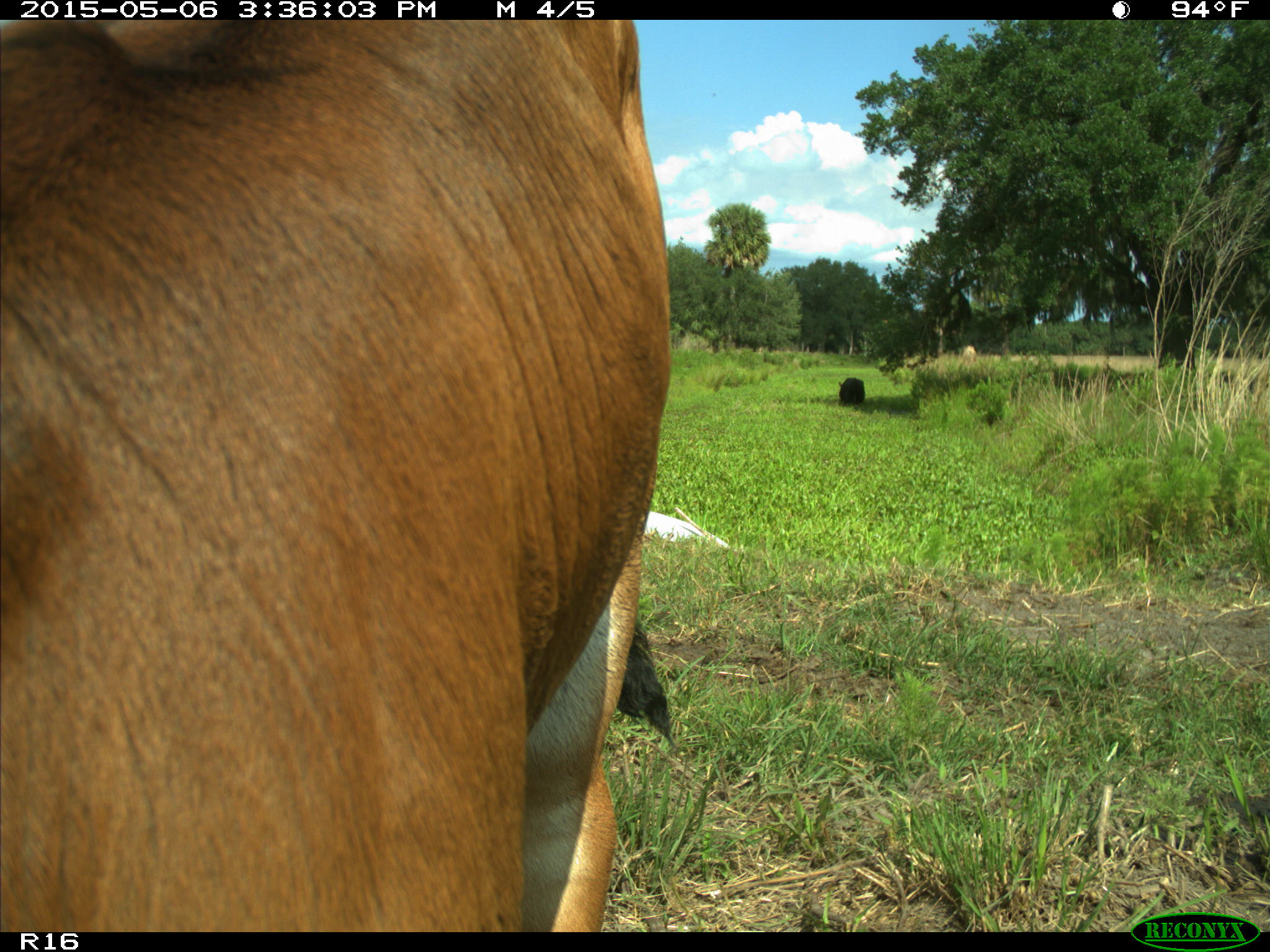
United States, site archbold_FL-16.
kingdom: Animalia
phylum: Chordata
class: Mammalia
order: Artiodactyla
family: Bovidae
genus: Bos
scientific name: Bos taurus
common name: domestic cow